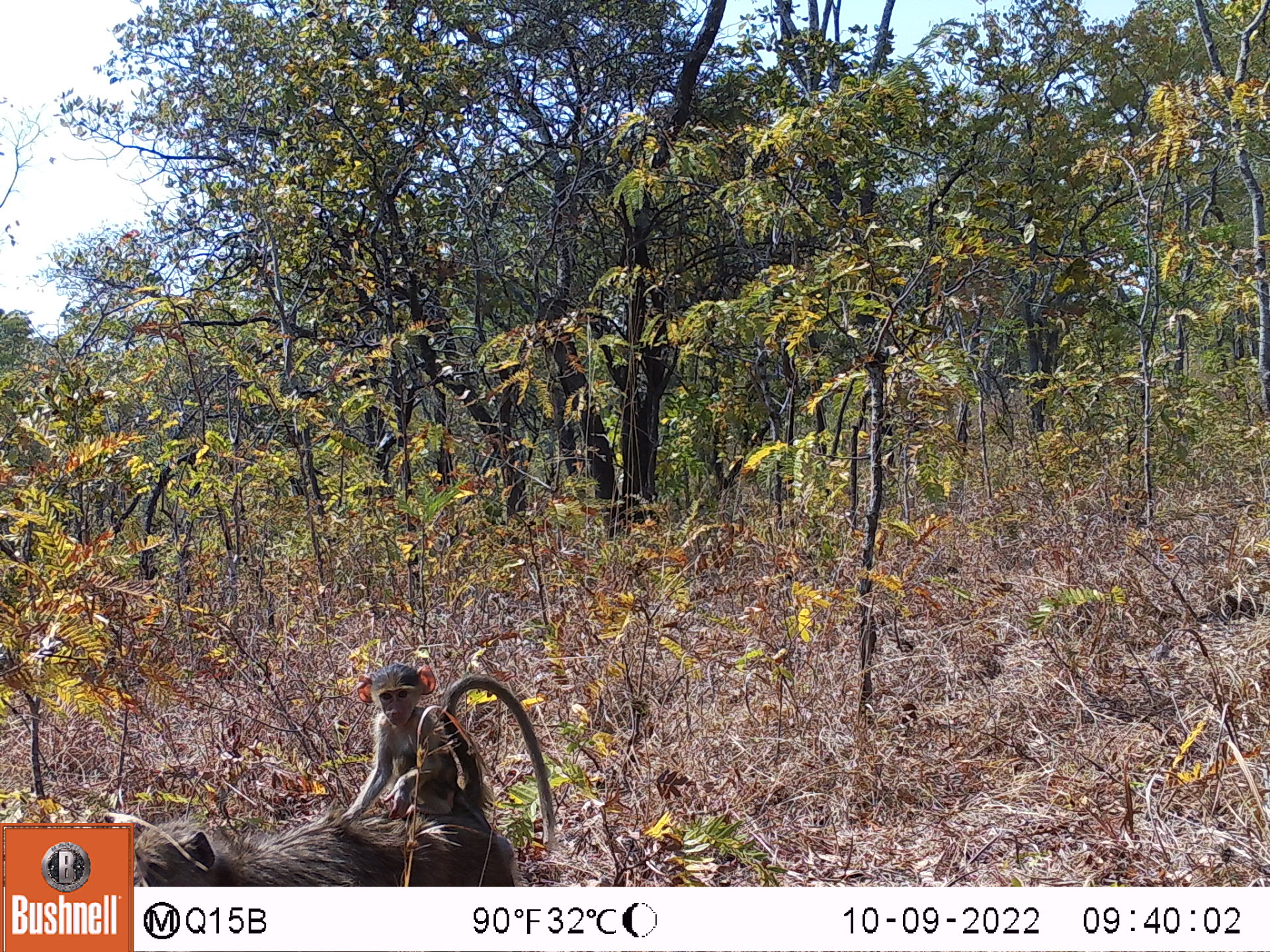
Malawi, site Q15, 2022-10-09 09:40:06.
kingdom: Animalia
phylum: Chordata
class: Mammalia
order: Primates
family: Cercopithecidae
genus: Papio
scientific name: Papio cynocephalus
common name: yellow baboon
Yellow baboon (Papio cynocephalus), count 2.